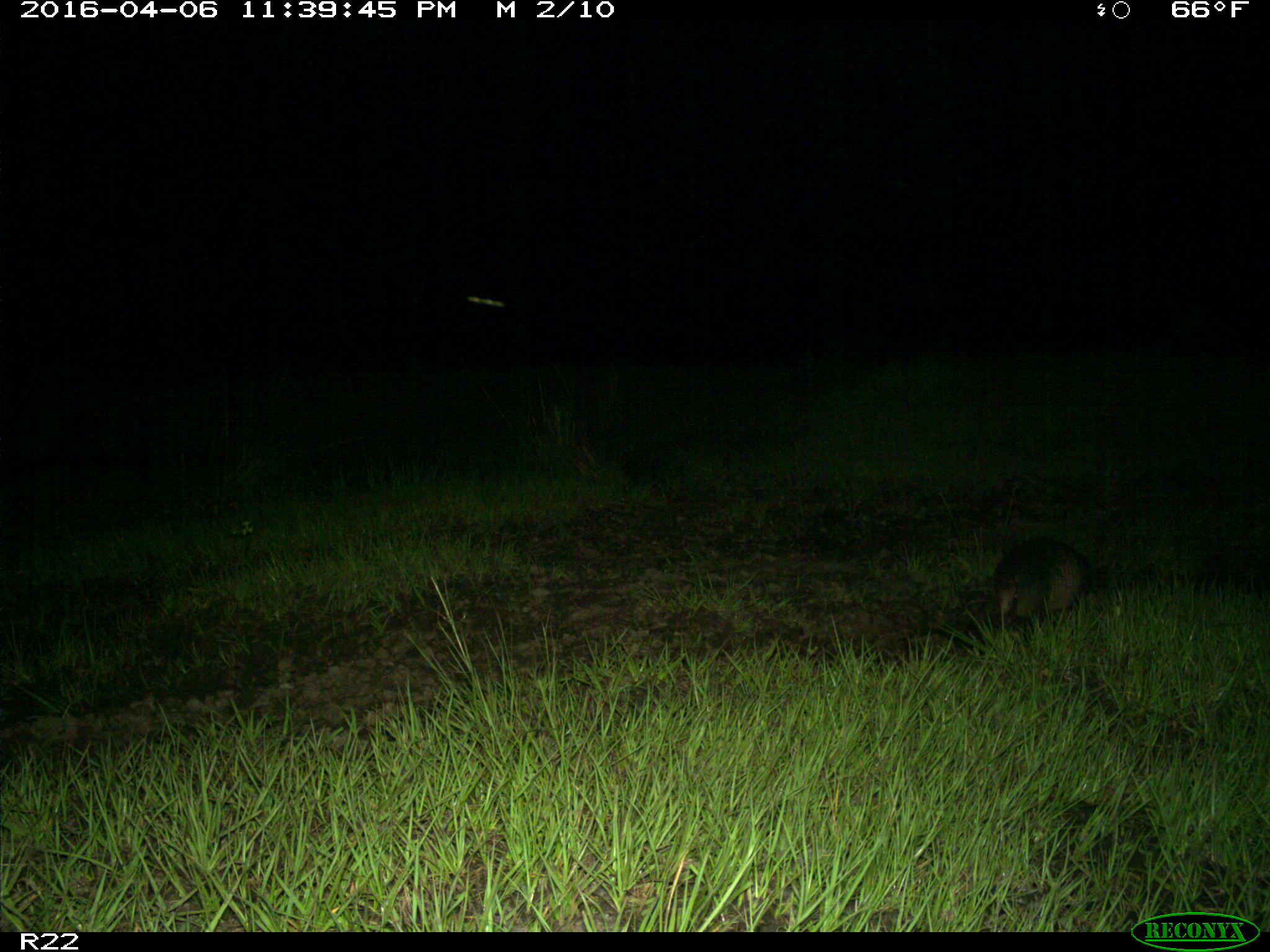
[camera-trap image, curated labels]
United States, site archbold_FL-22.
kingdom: Animalia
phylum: Chordata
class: Mammalia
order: Cingulata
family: Dasypodidae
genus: Dasypus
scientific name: Dasypus novemcinctus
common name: nine-banded armadillo